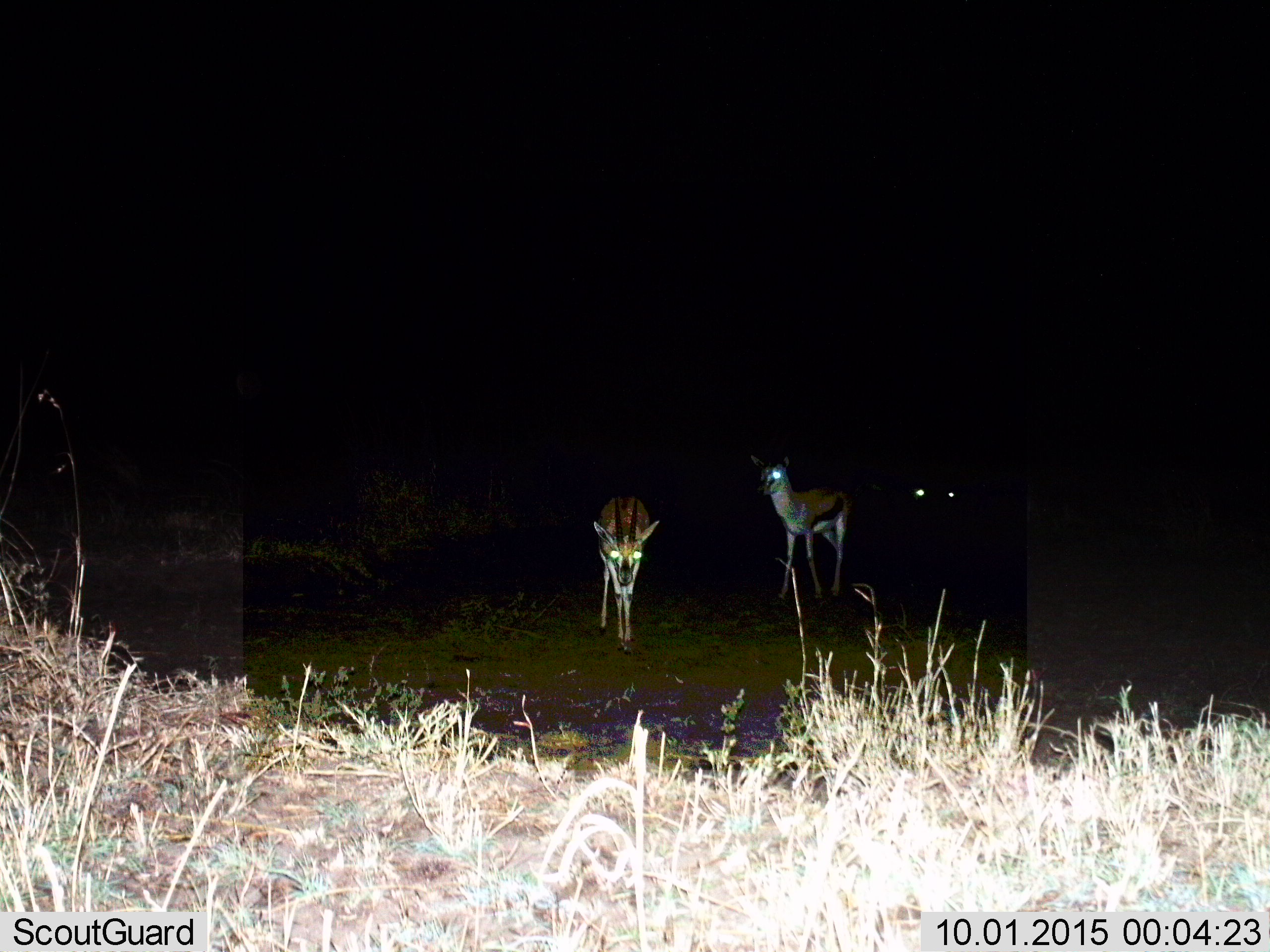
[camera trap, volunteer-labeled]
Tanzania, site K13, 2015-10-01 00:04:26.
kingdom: Animalia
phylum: Chordata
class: Mammalia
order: Artiodactyla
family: Bovidae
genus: Eudorcas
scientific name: Eudorcas thomsonii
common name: thomson's gazelle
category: gazellethomsons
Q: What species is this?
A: Gazellethomsons (thomson's gazelle) (Eudorcas thomsonii).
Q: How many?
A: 2.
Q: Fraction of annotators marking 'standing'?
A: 78%.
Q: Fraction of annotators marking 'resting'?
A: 0%.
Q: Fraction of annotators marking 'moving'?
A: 22%.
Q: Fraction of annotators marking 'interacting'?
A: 0%.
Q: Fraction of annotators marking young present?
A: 0%.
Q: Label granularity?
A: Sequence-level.